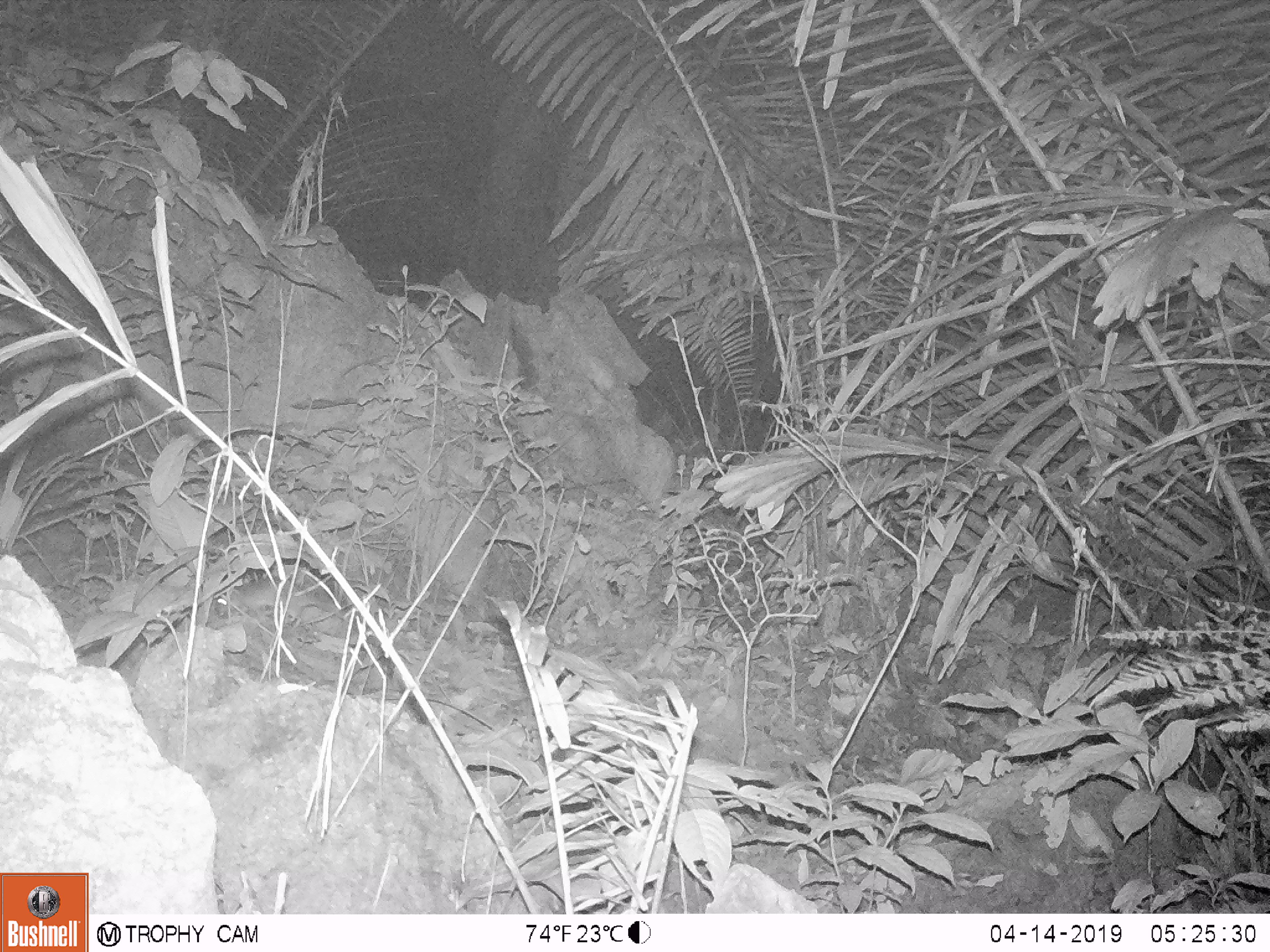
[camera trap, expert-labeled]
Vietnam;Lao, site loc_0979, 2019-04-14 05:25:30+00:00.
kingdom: Animalia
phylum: Chordata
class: Mammalia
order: Rodentia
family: Muridae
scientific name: Muridae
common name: old-world mice and rats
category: unidentified murid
Unidentified murid (old-world mice and rats) (Muridae). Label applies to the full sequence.